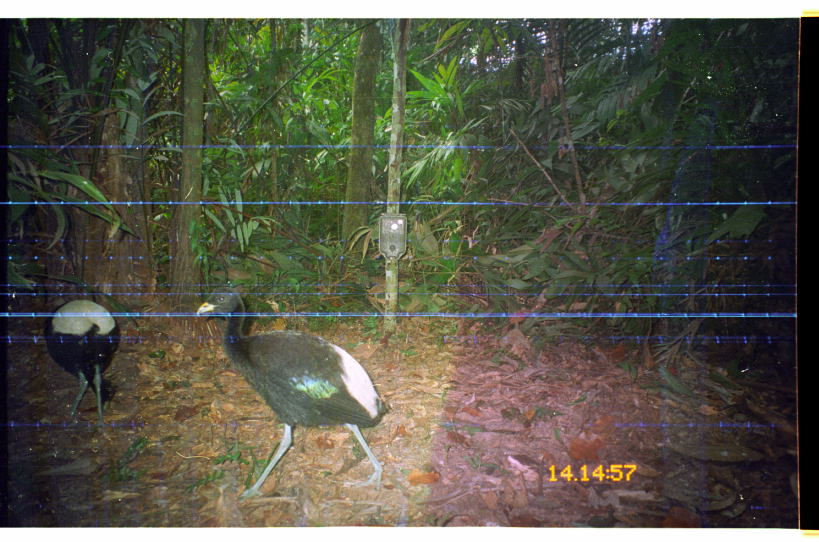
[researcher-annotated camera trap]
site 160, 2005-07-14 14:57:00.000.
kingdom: Animalia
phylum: Chordata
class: Aves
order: Gruiformes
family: Psophiidae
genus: Psophia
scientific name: Psophia leucoptera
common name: pale-winged trumpeter